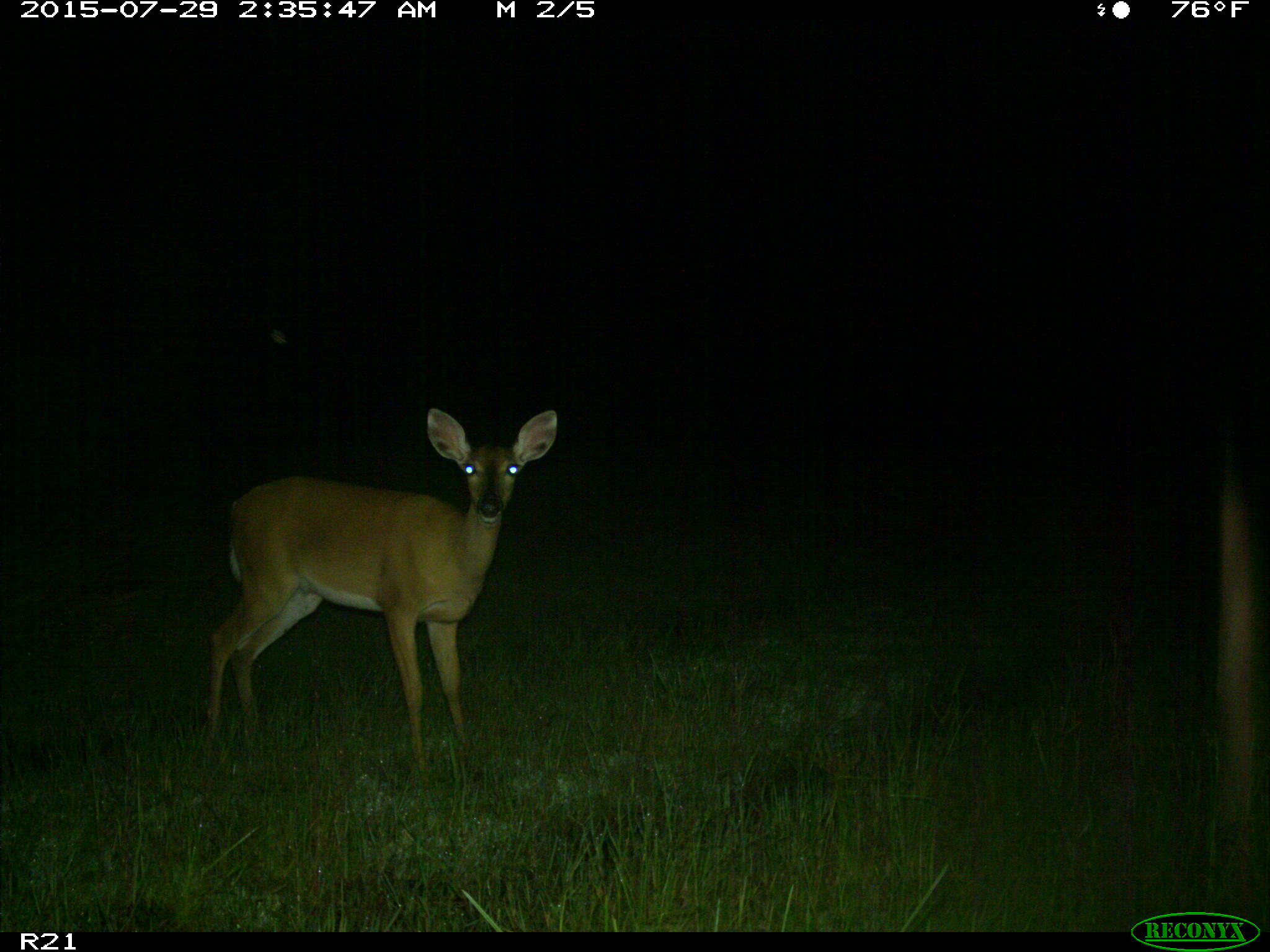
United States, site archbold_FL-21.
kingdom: Animalia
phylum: Chordata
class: Mammalia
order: Artiodactyla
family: Cervidae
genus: Odocoileus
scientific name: Odocoileus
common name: deer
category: unidentified deer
Unidentified deer (deer) (Odocoileus).